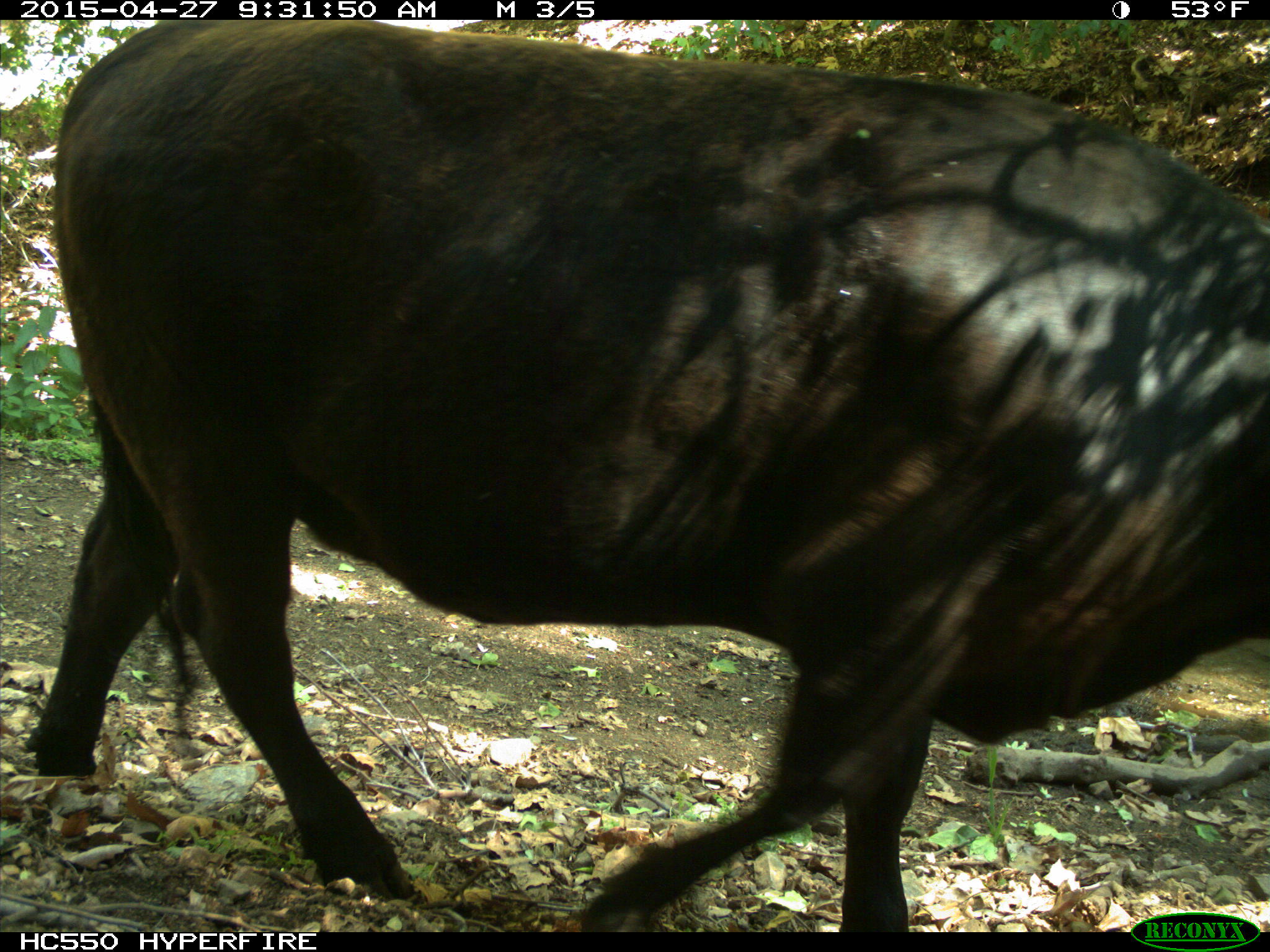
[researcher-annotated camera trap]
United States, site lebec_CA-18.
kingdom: Animalia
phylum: Chordata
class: Mammalia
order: Artiodactyla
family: Bovidae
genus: Bos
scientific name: Bos taurus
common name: domestic cow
Bos taurus (domestic cow).